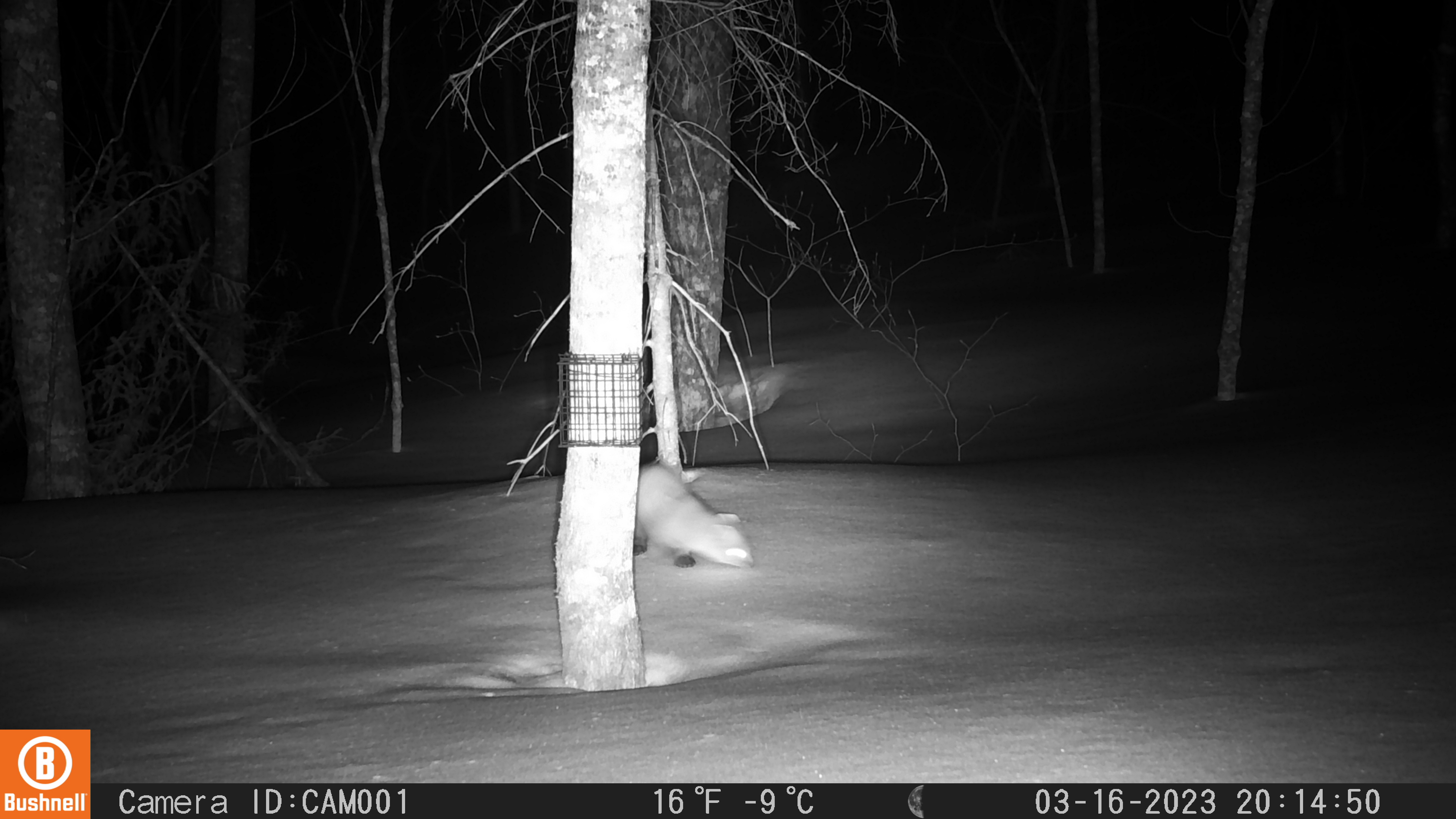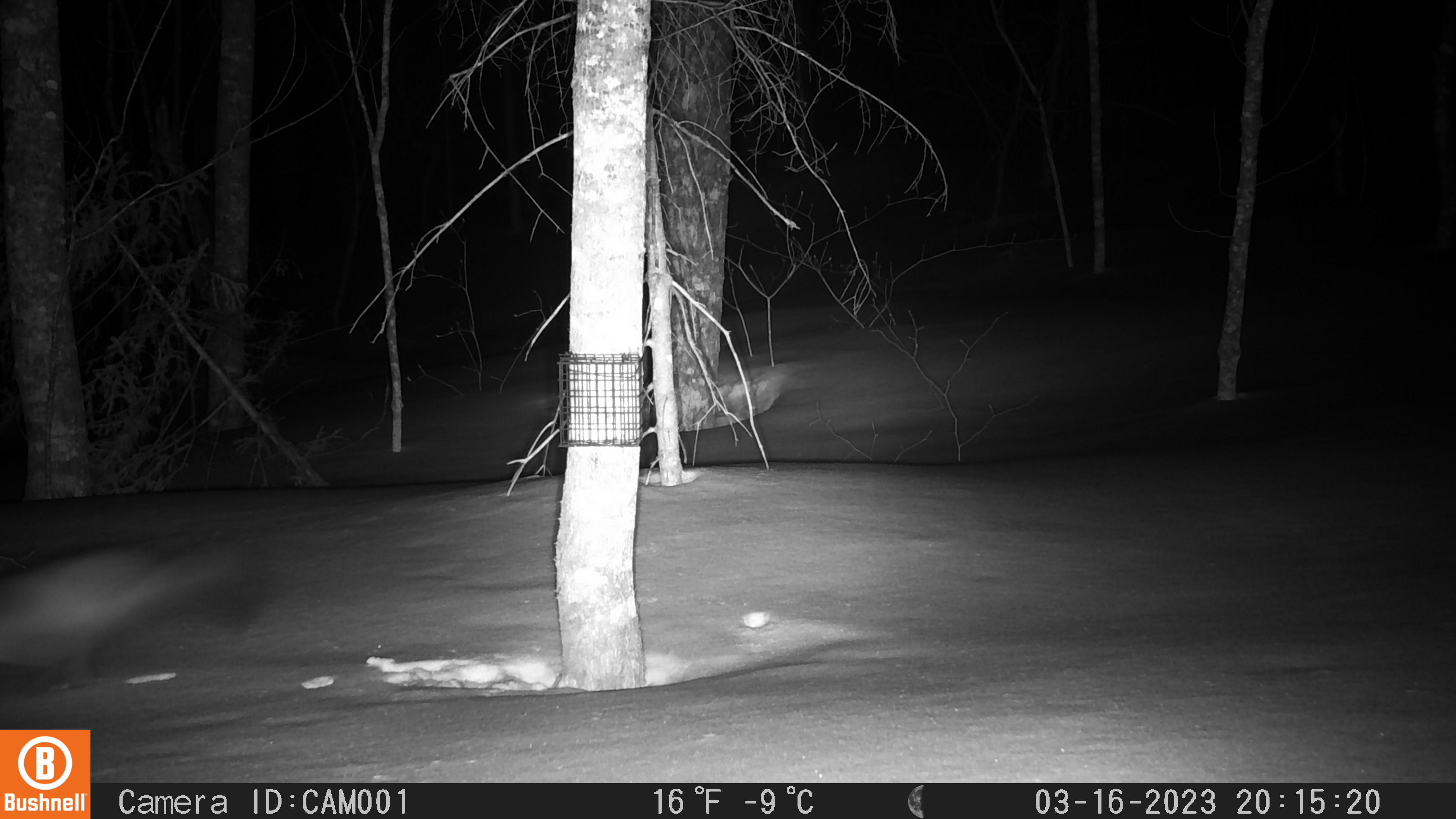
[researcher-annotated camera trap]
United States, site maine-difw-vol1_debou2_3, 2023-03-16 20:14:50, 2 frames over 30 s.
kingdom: Animalia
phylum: Chordata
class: Mammalia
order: Carnivora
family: Mustelidae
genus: Martes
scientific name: Martes americana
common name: american marten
American marten (Martes americana).